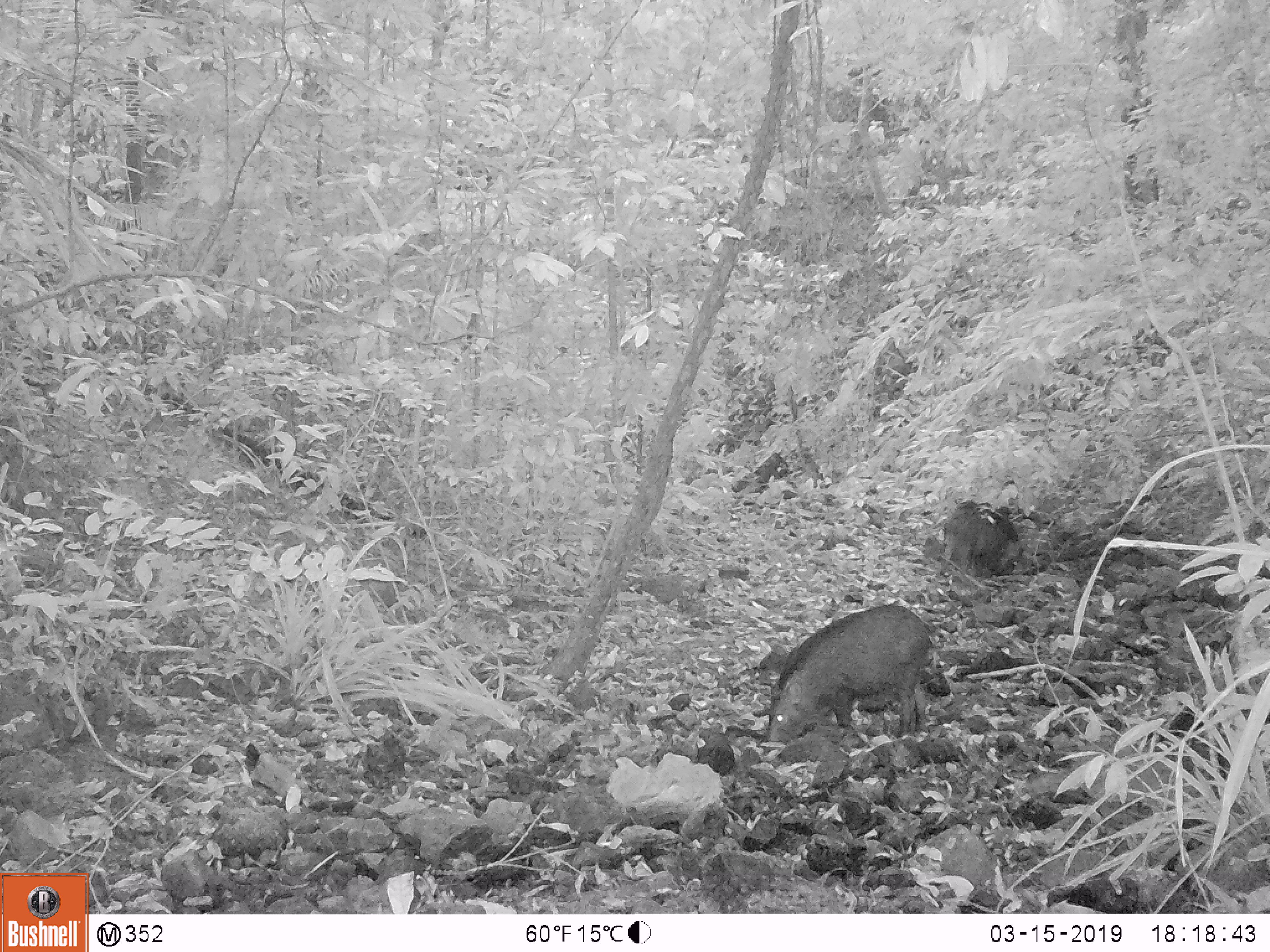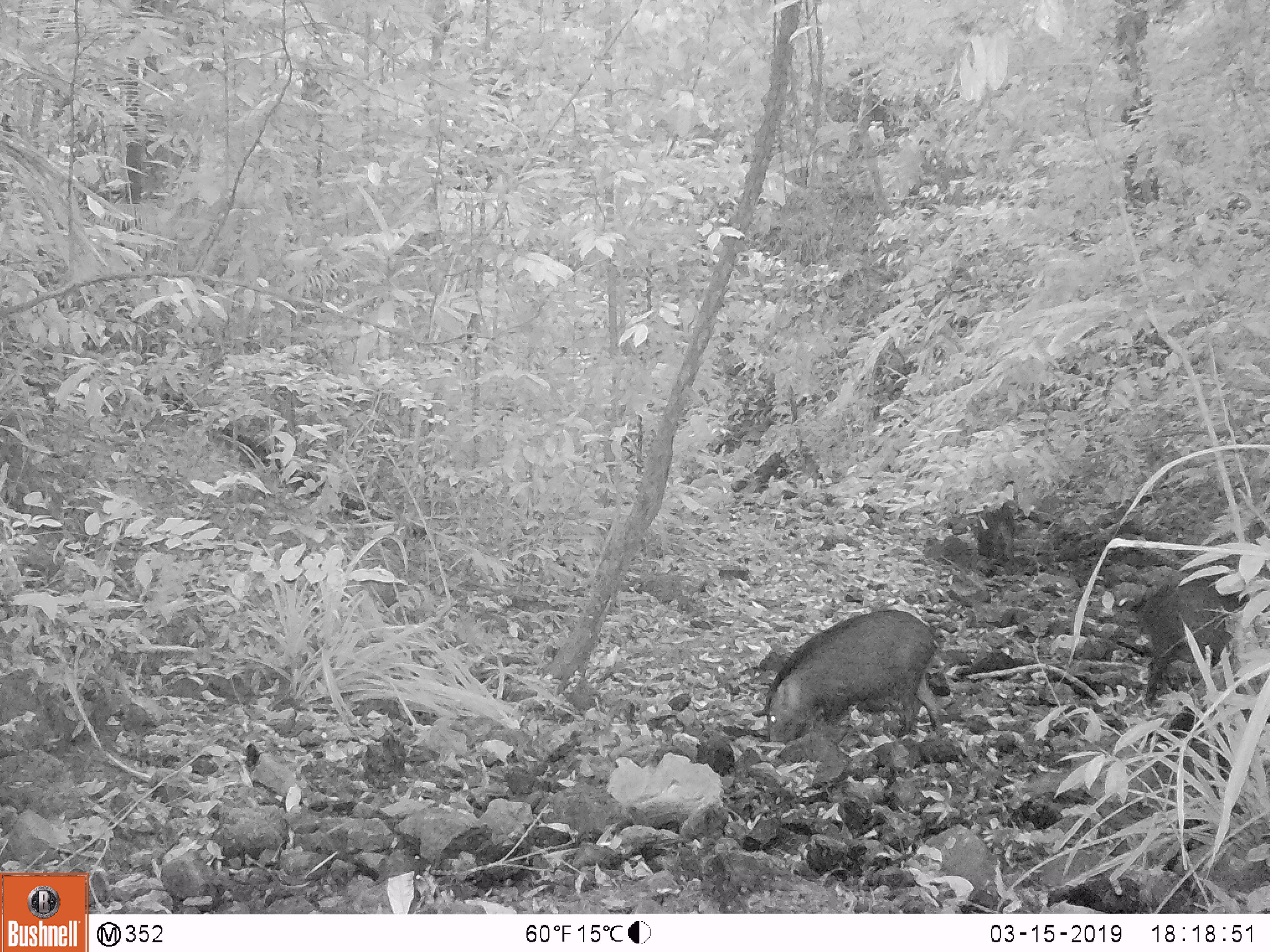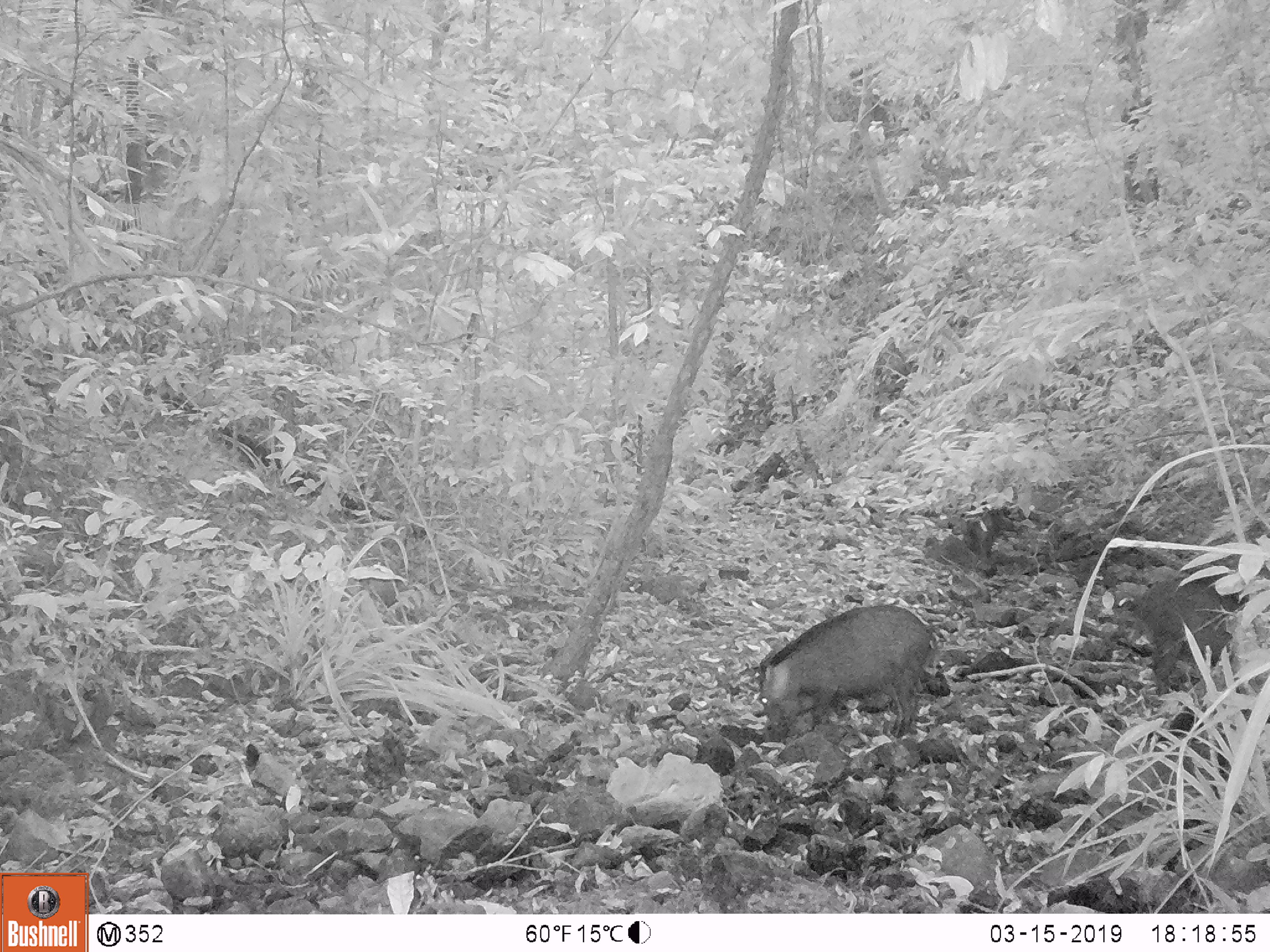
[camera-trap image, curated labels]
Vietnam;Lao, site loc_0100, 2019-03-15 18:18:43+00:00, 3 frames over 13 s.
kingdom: Animalia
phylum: Chordata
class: Mammalia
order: Artiodactyla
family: Suidae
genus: Sus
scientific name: Sus scrofa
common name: eurasian wild pig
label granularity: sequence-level